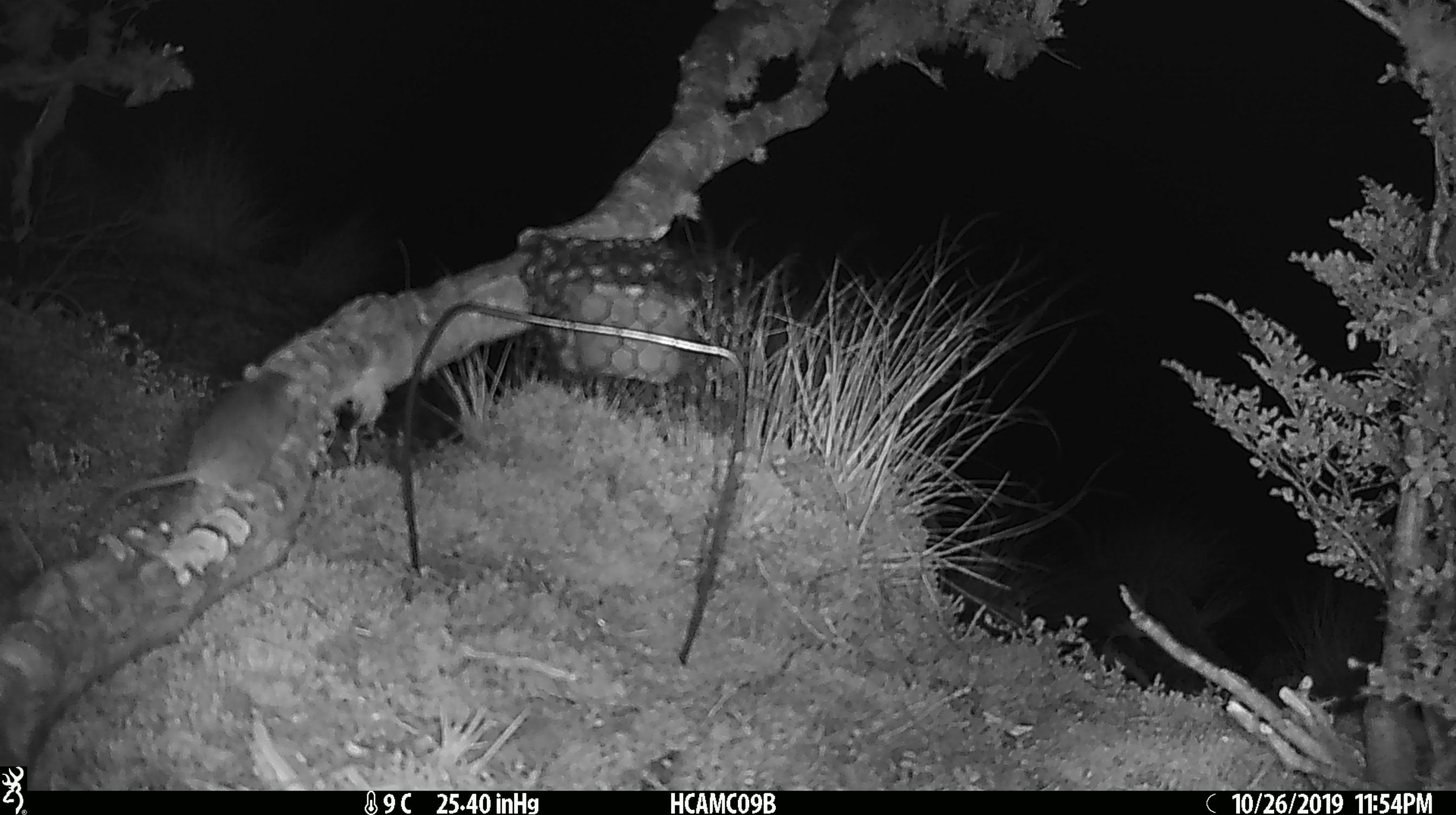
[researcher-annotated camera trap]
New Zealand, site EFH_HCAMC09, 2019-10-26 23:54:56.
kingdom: Animalia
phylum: Chordata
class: Mammalia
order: Rodentia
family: Muridae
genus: Mus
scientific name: Mus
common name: mouse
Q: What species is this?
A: Mouse (Mus).